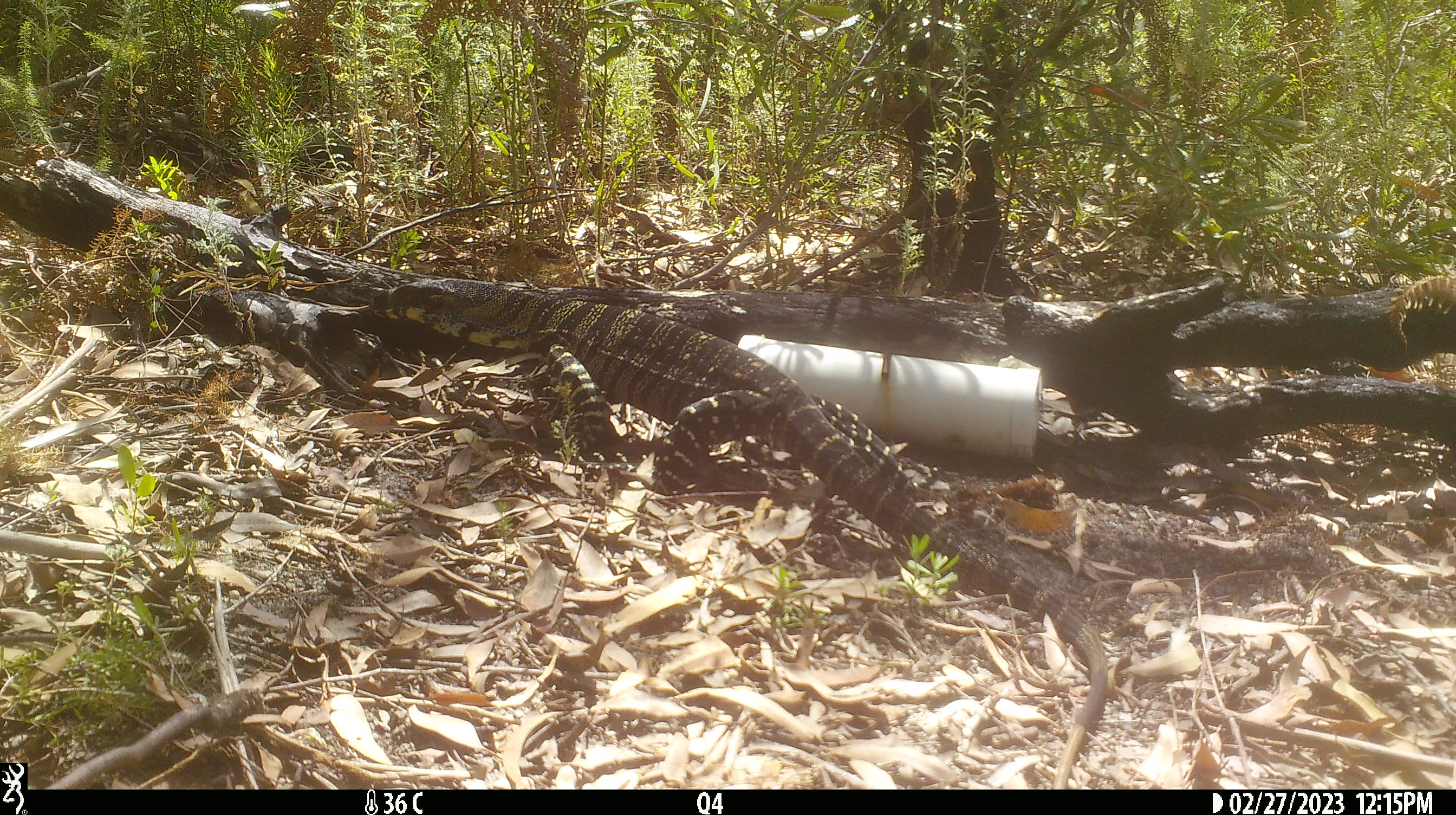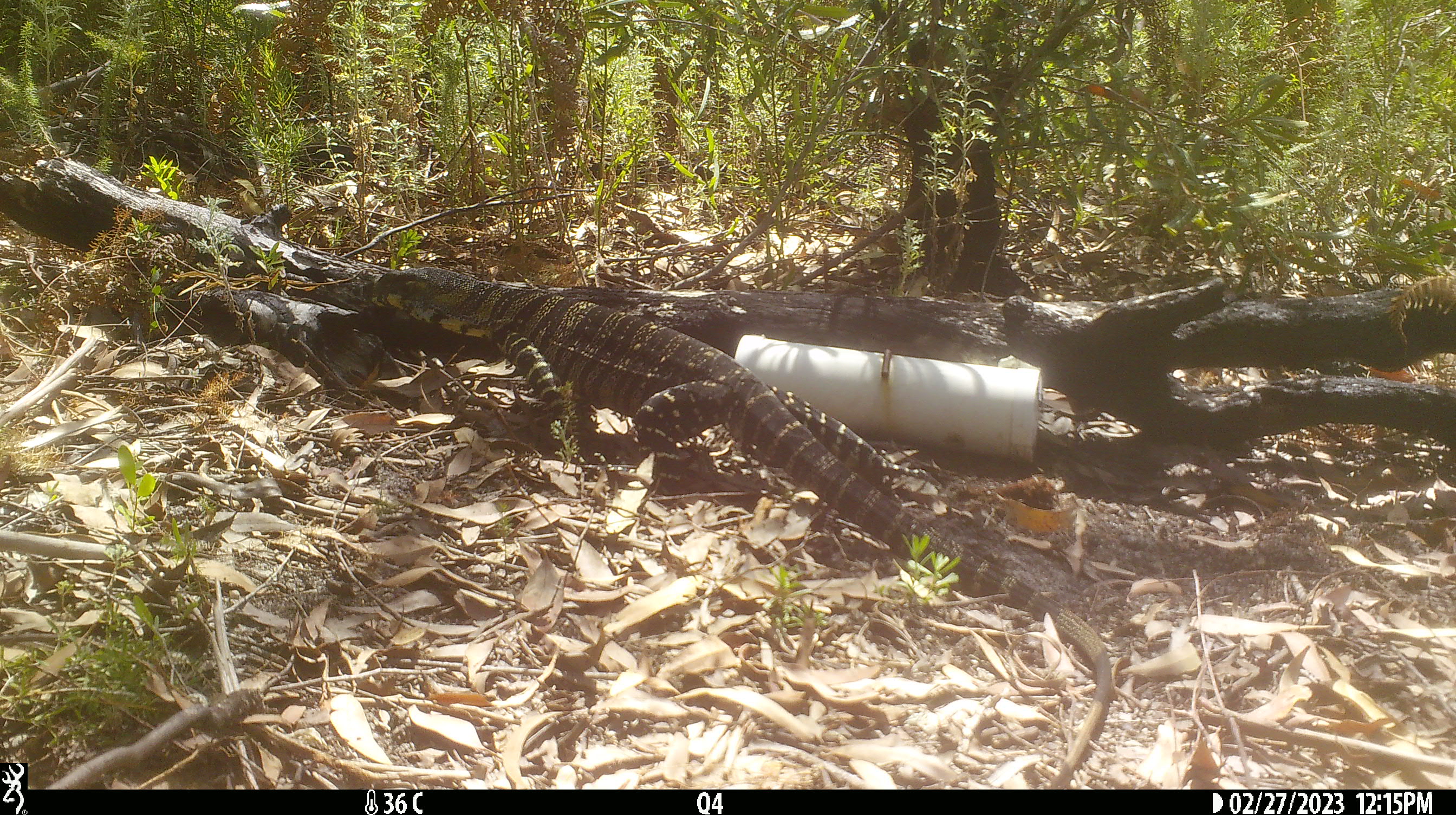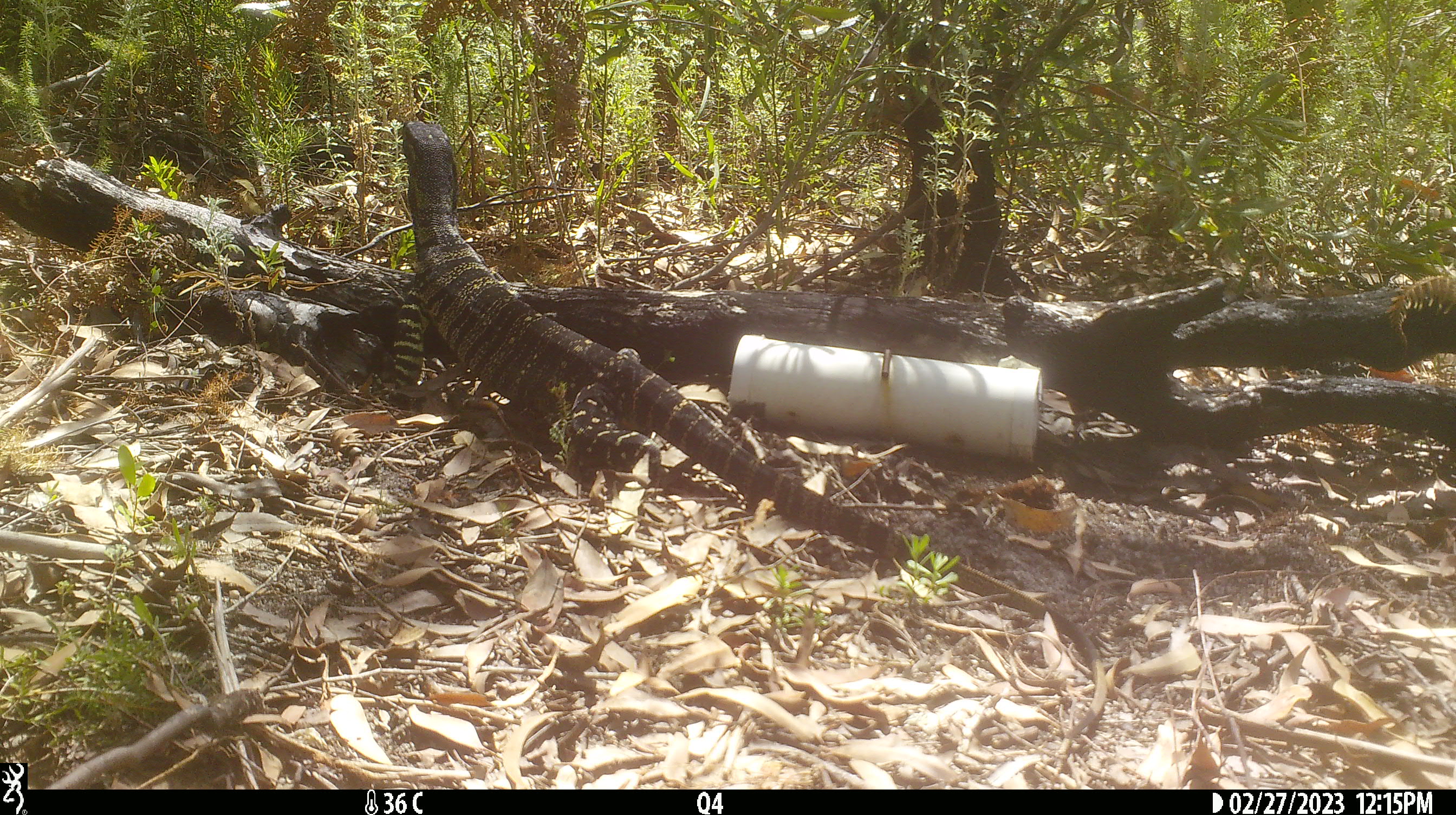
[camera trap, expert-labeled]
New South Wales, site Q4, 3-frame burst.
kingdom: Animalia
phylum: Chordata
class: Reptilia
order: Squamata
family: Varanidae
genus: Varanus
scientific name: Varanus varius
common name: lace monitor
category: goanna